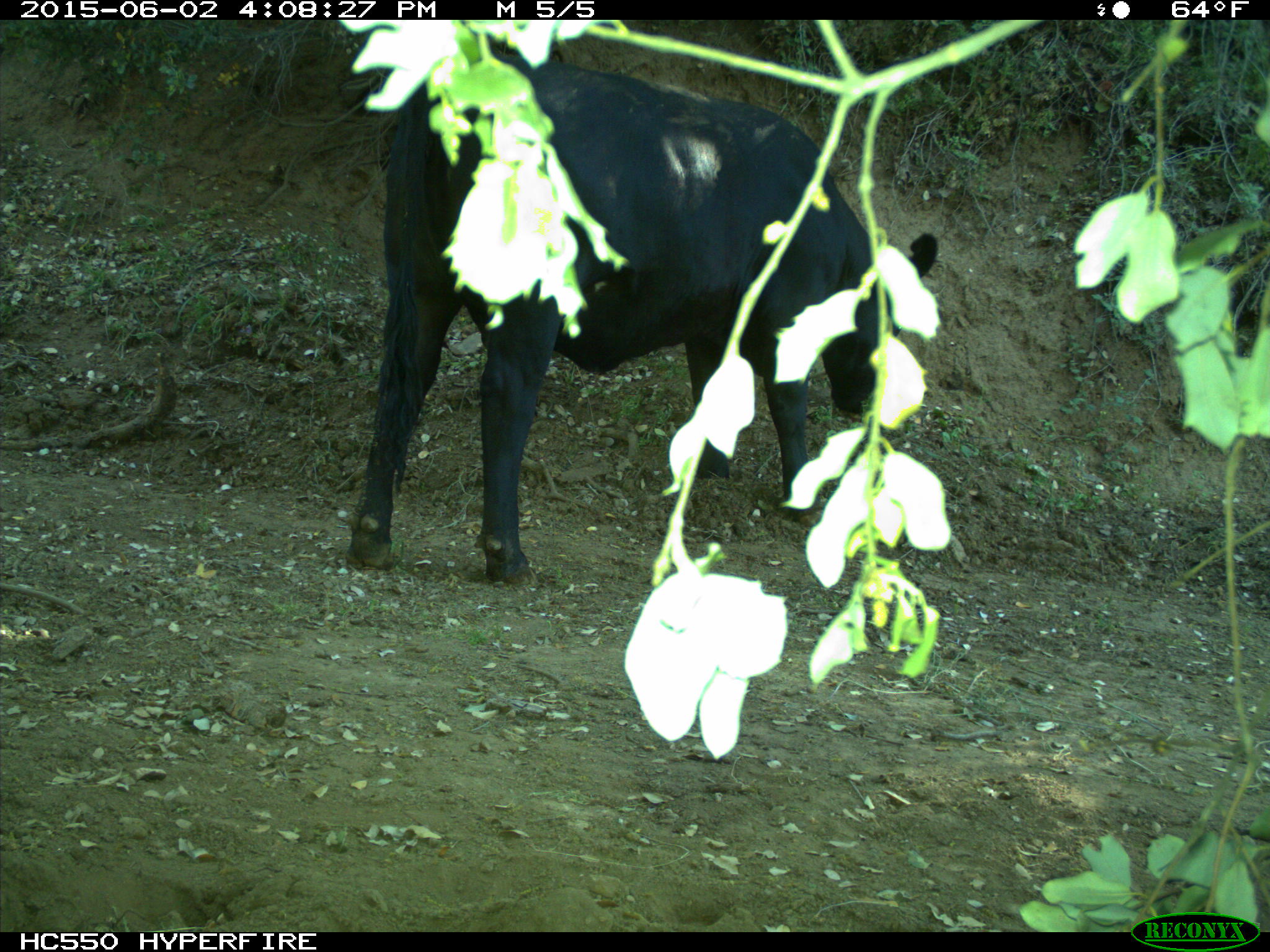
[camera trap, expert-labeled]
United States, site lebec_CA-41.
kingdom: Animalia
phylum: Chordata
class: Mammalia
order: Artiodactyla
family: Bovidae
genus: Bos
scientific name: Bos taurus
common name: domestic cow